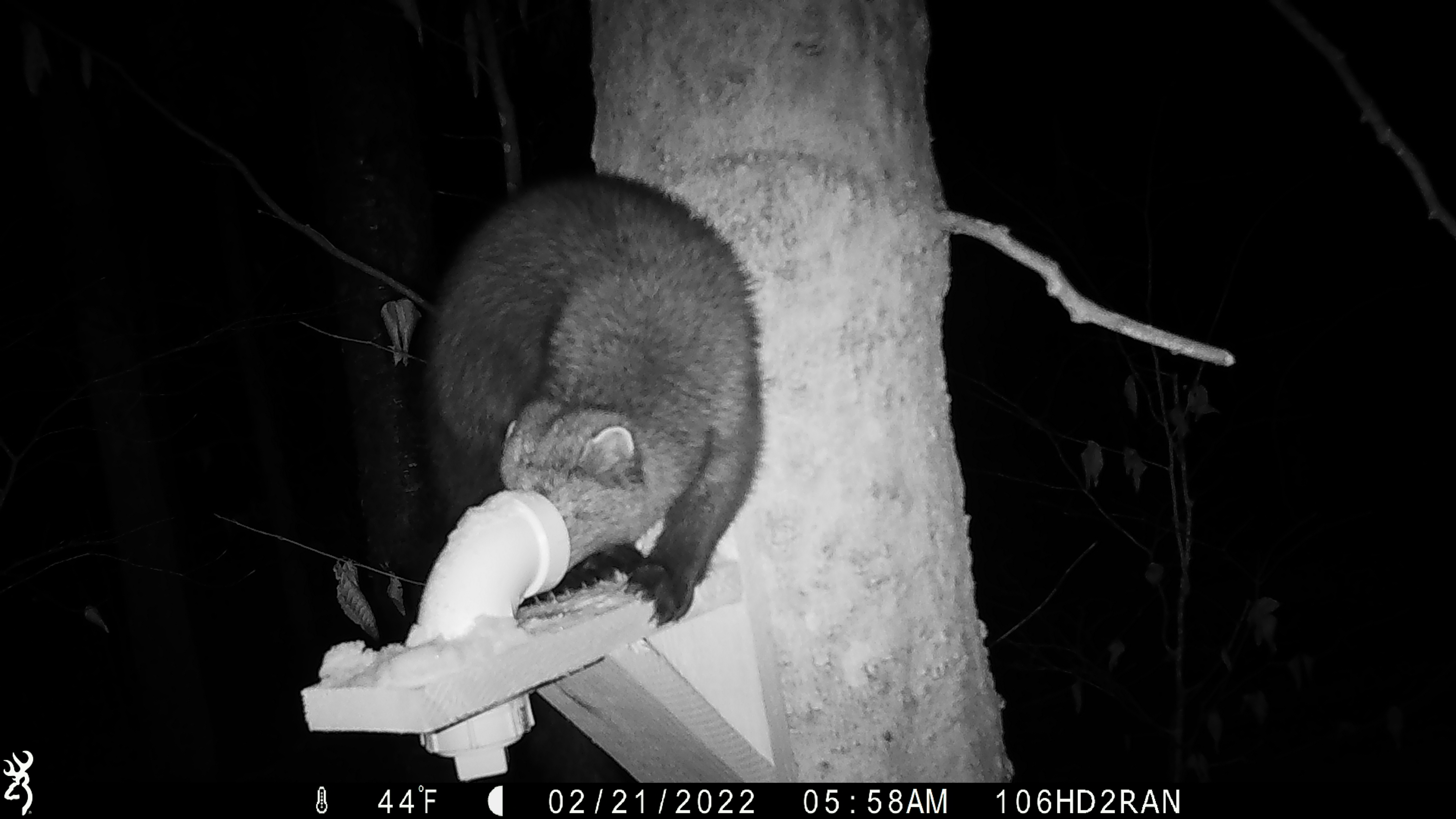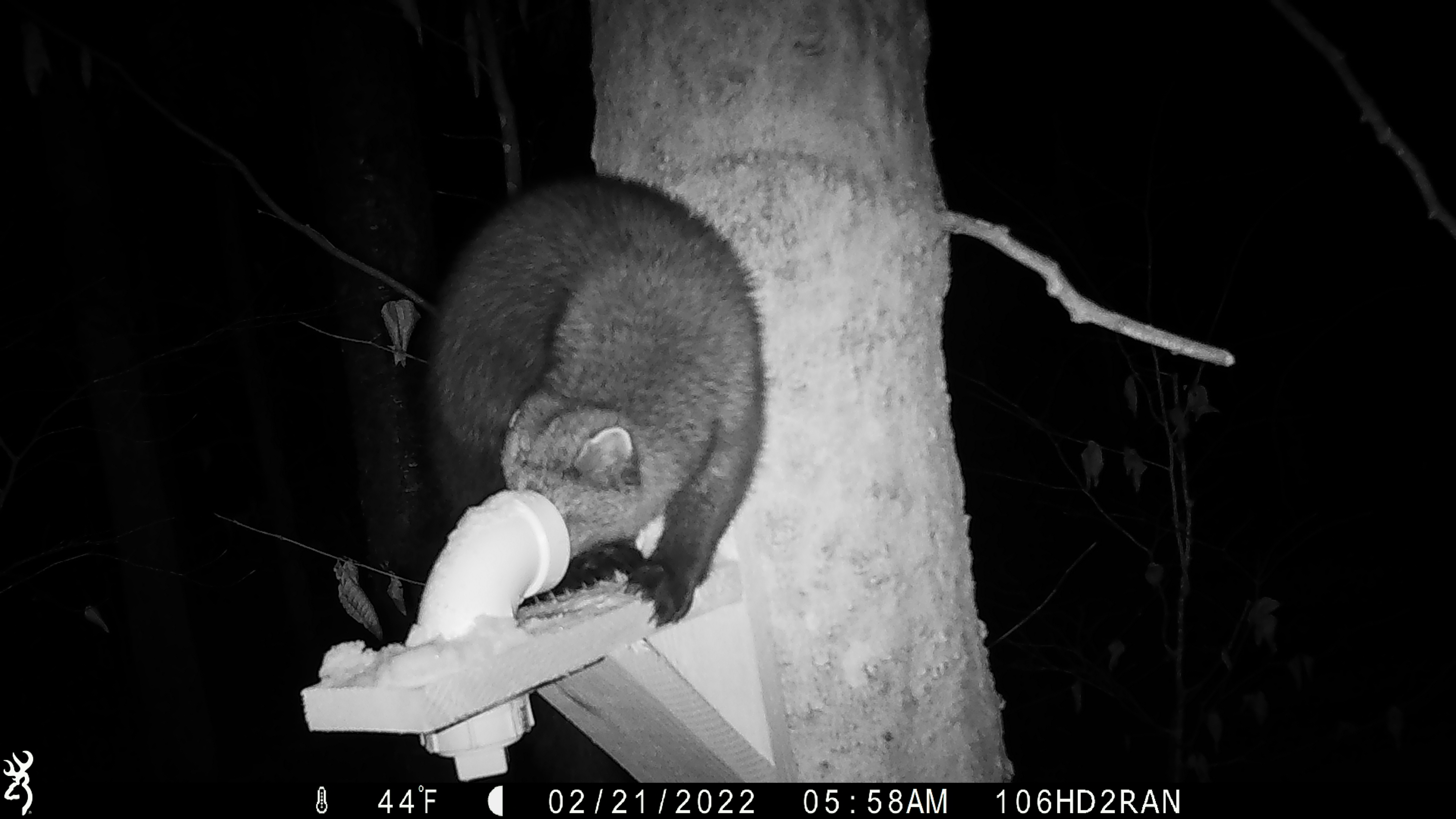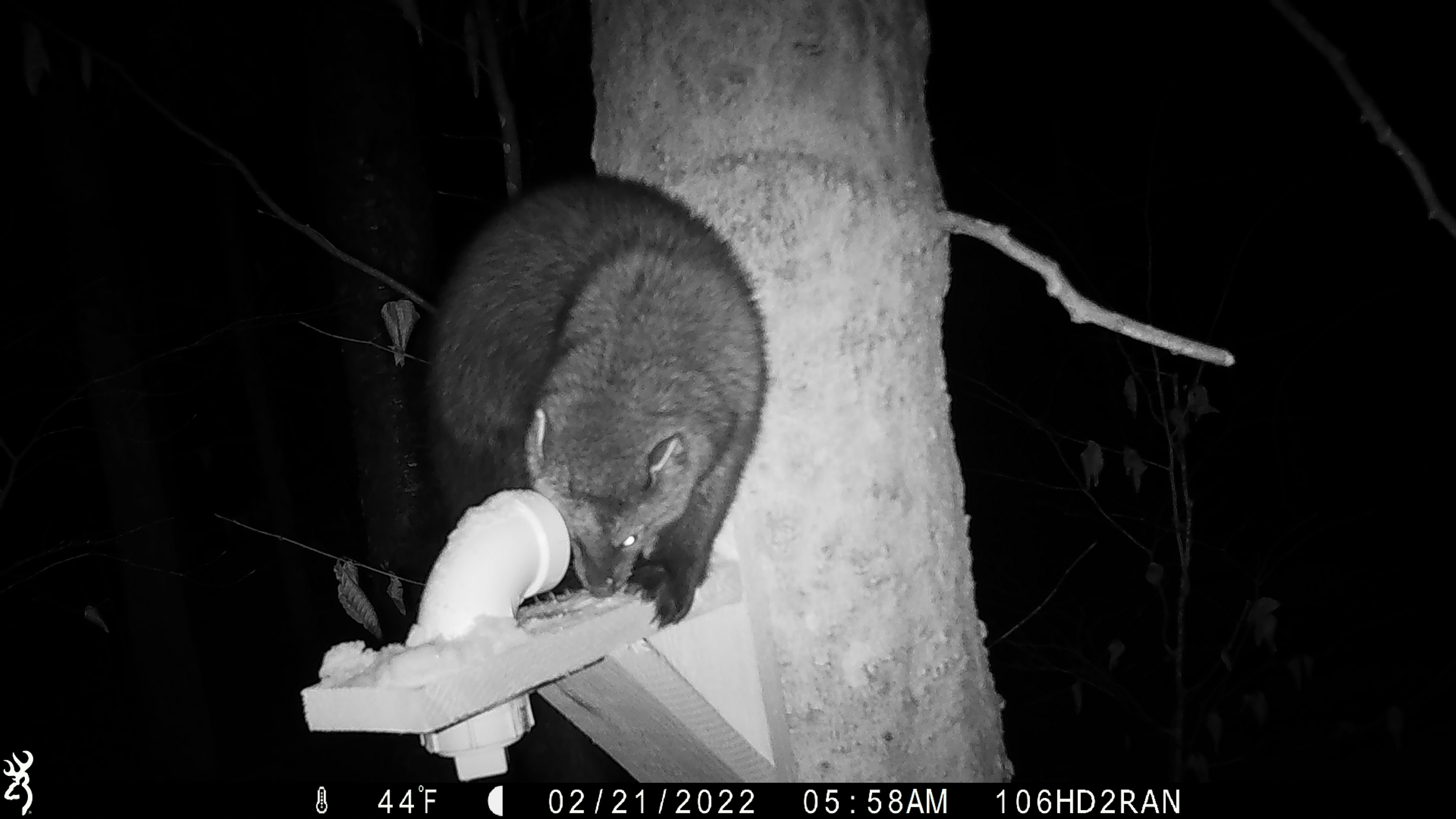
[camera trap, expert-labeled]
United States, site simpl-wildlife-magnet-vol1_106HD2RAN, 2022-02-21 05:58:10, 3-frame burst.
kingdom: Animalia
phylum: Chordata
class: Mammalia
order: Carnivora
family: Mustelidae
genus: Pekania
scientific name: Pekania pennanti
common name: fisher